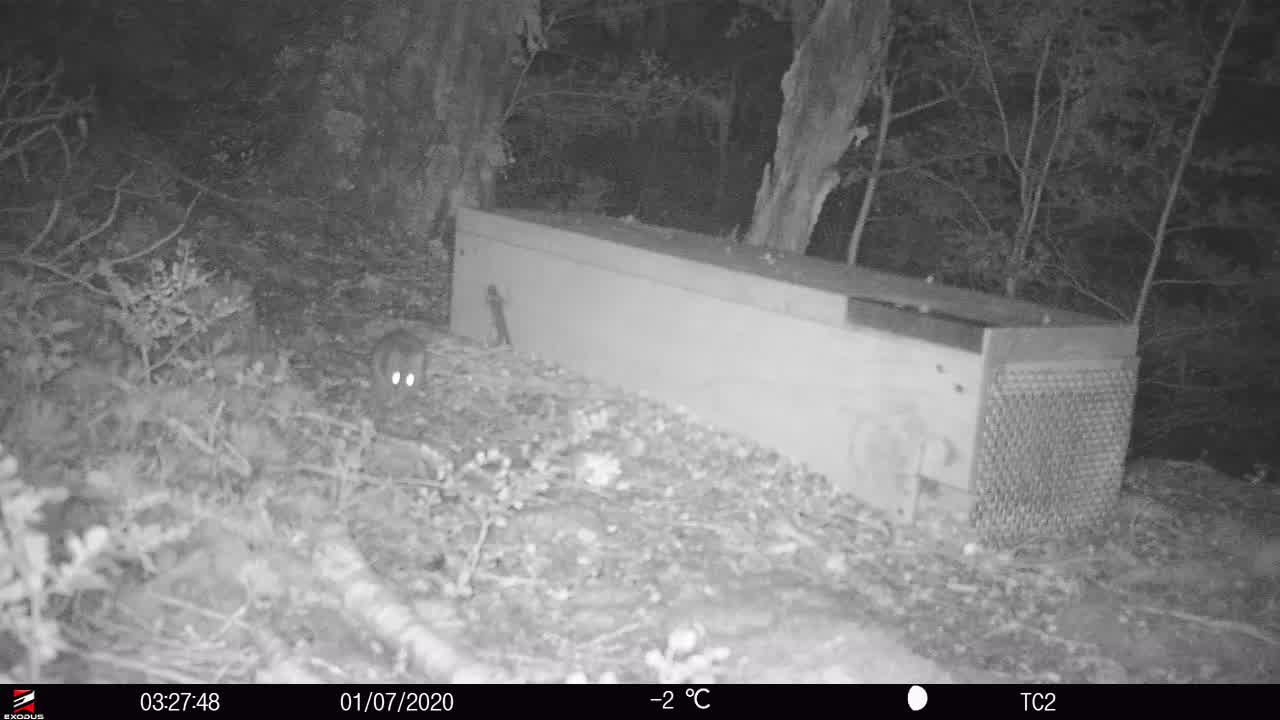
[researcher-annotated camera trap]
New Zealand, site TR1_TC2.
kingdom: Animalia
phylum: Chordata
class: Mammalia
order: Rodentia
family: Muridae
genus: Rattus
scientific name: Rattus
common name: rat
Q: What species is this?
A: Rat (Rattus).